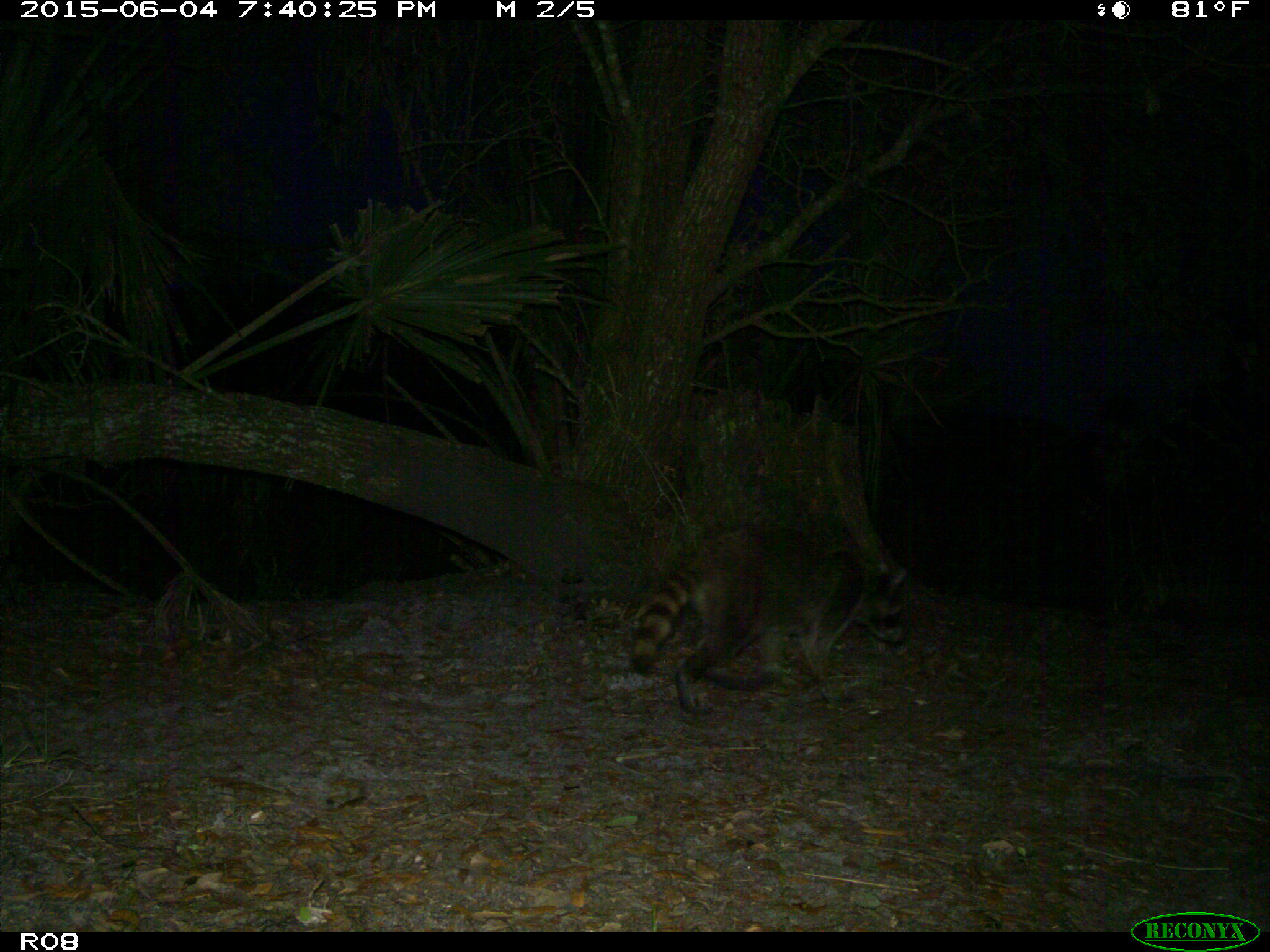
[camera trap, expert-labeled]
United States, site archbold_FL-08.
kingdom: Animalia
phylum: Chordata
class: Mammalia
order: Carnivora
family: Procyonidae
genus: Procyon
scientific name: Procyon lotor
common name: common raccoon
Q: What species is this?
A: Procyon lotor (common raccoon).